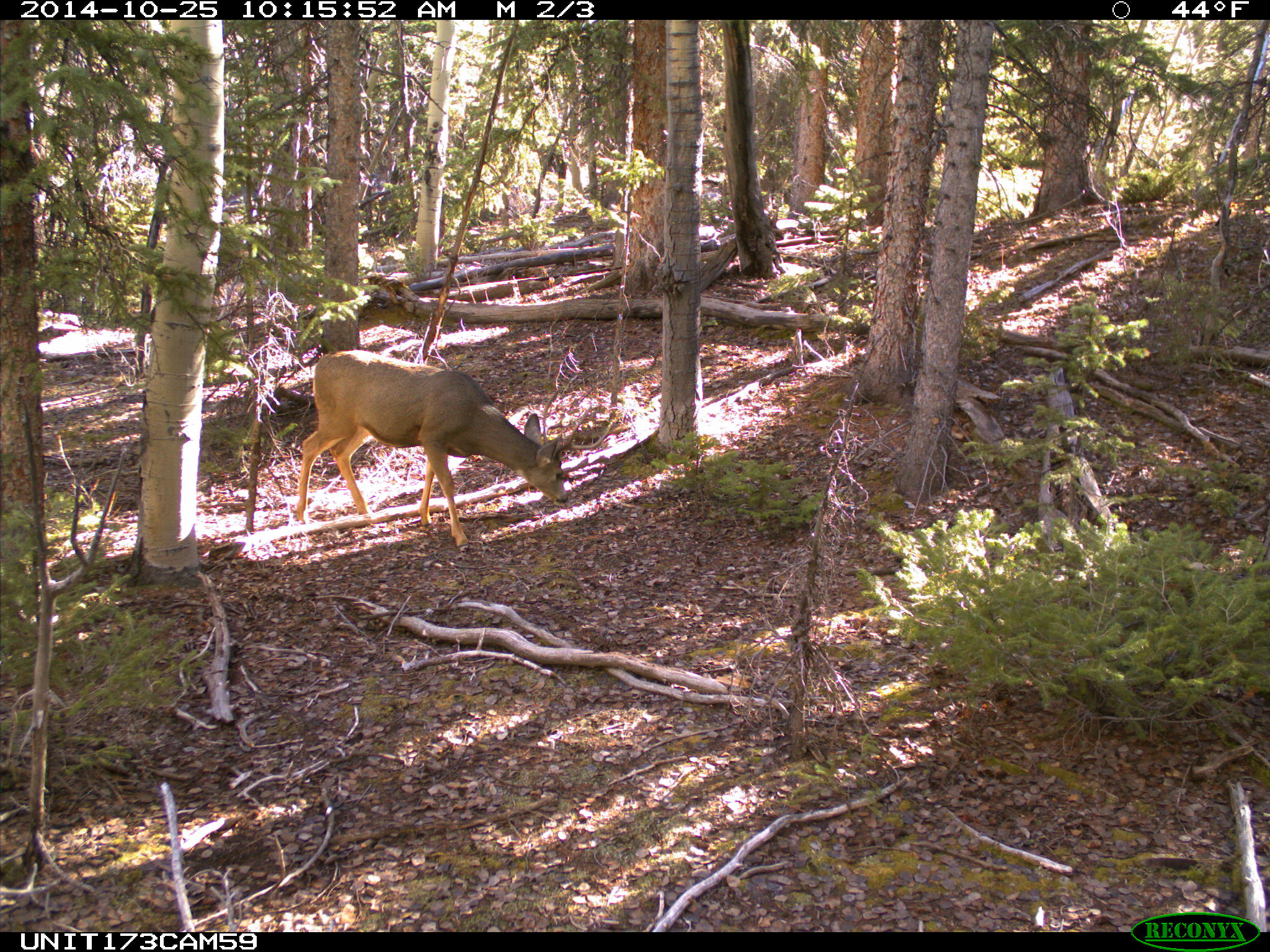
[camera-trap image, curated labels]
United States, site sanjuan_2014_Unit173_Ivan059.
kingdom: Animalia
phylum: Chordata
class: Mammalia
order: Artiodactyla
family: Cervidae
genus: Odocoileus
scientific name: Odocoileus hemionus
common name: mule deer